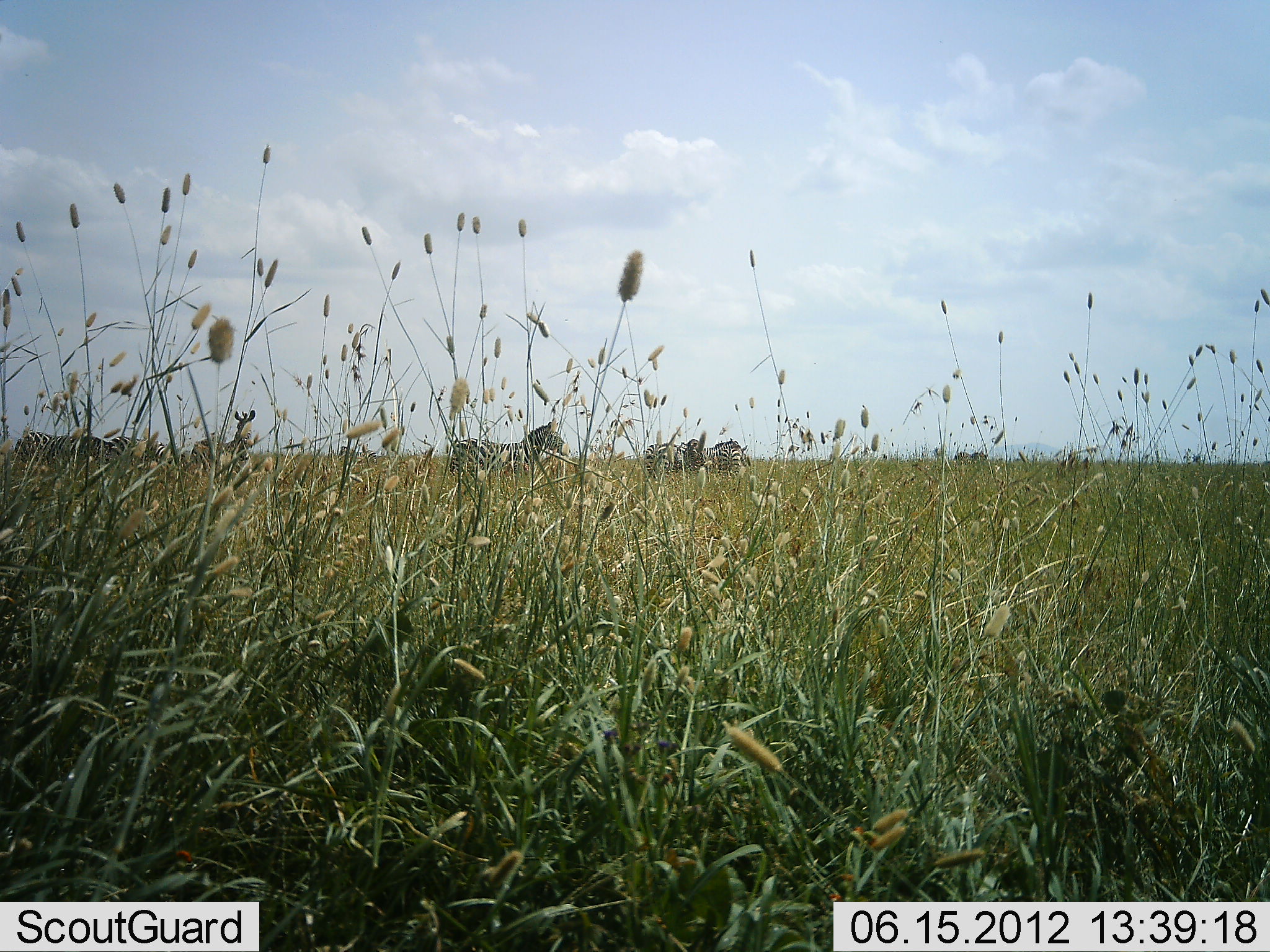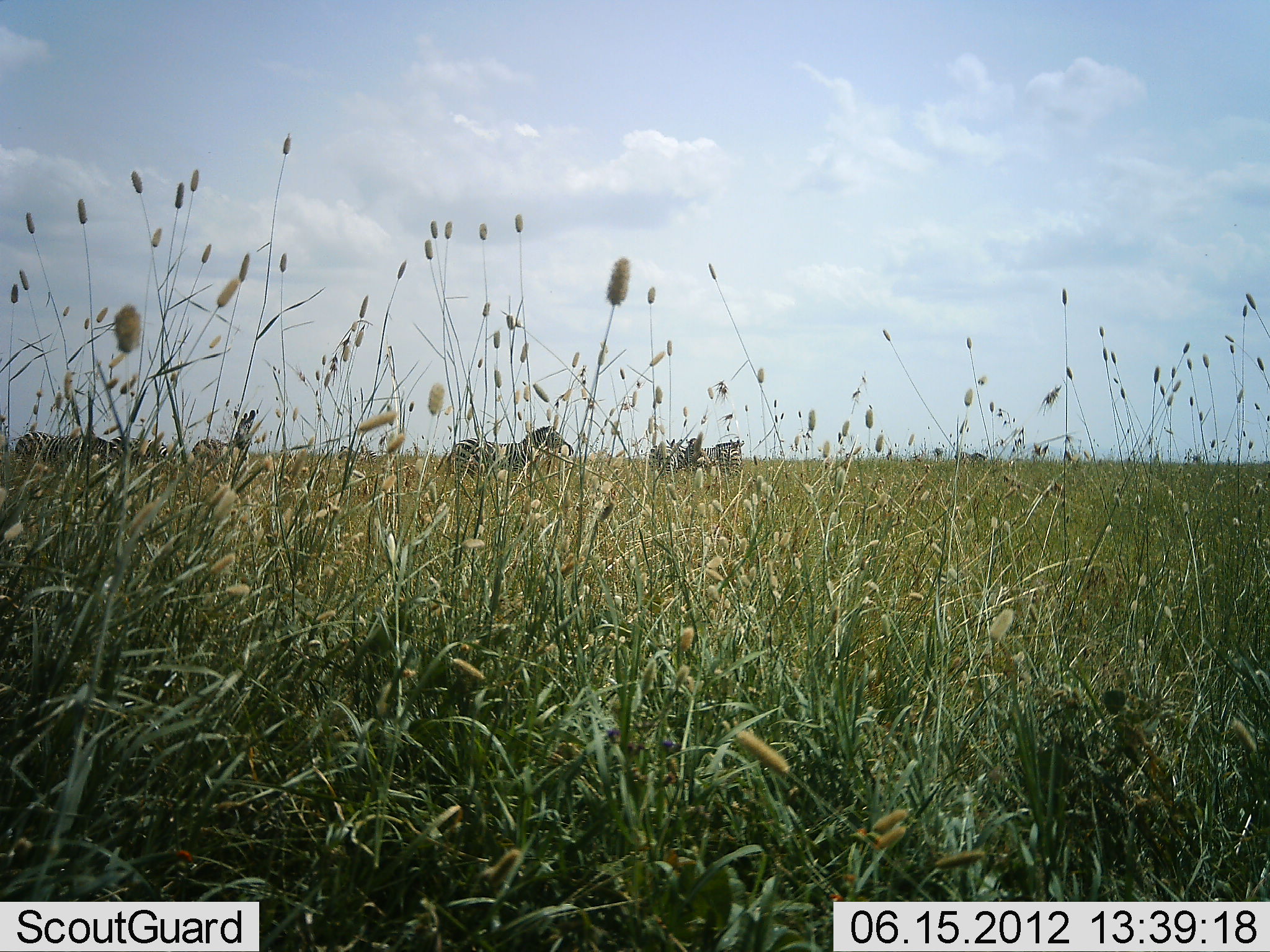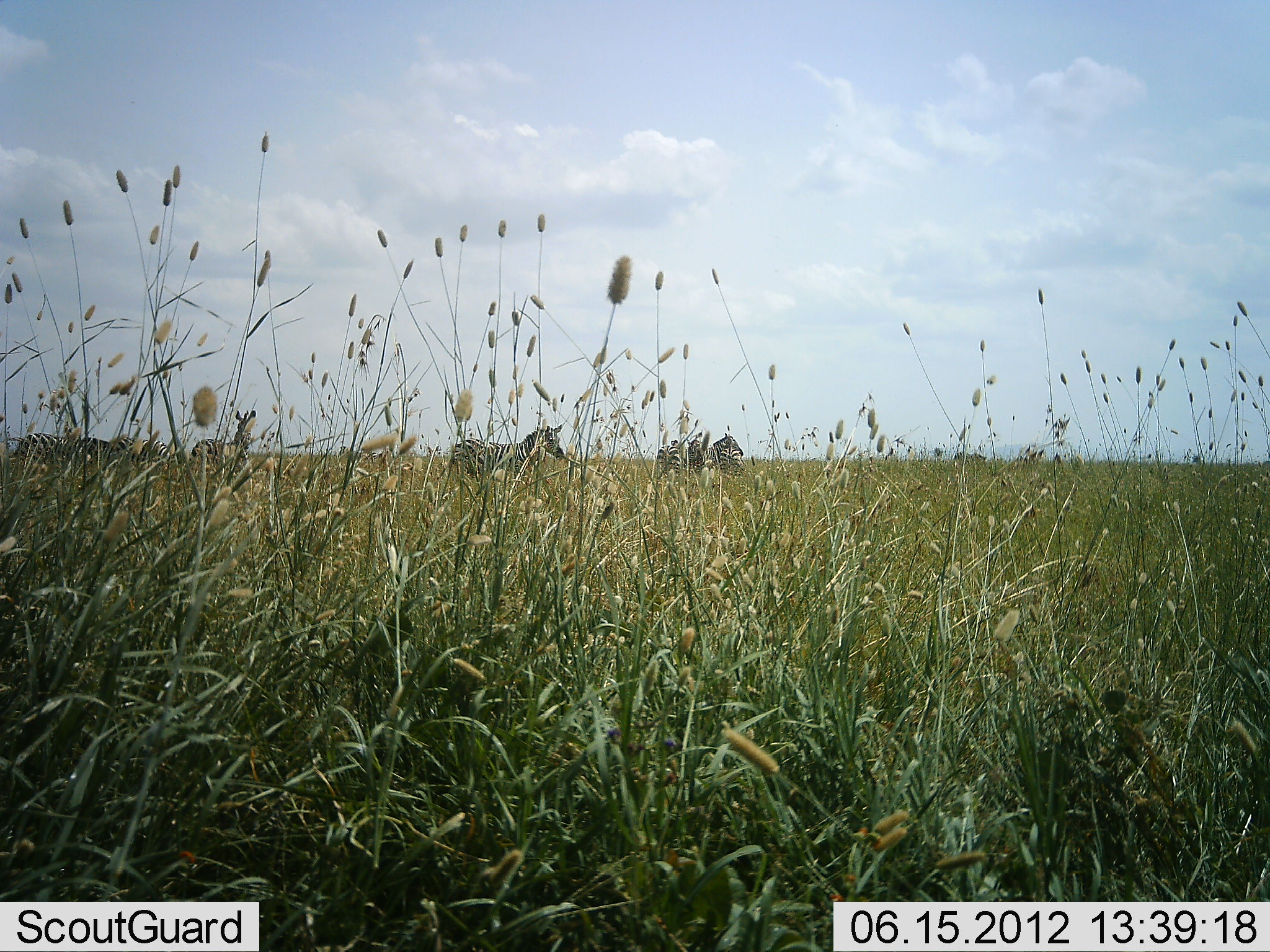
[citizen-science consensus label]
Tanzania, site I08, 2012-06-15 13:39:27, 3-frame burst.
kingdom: Animalia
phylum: Chordata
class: Mammalia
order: Perissodactyla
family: Equidae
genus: Equus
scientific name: Equus quagga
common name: plains zebra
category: zebra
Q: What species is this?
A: Zebra (plains zebra) (Equus quagga).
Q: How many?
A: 6.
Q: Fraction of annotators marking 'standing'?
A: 80%.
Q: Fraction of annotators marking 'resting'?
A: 0%.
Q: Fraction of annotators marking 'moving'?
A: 20%.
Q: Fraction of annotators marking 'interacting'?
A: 0%.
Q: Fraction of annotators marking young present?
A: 0%.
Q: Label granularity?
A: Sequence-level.